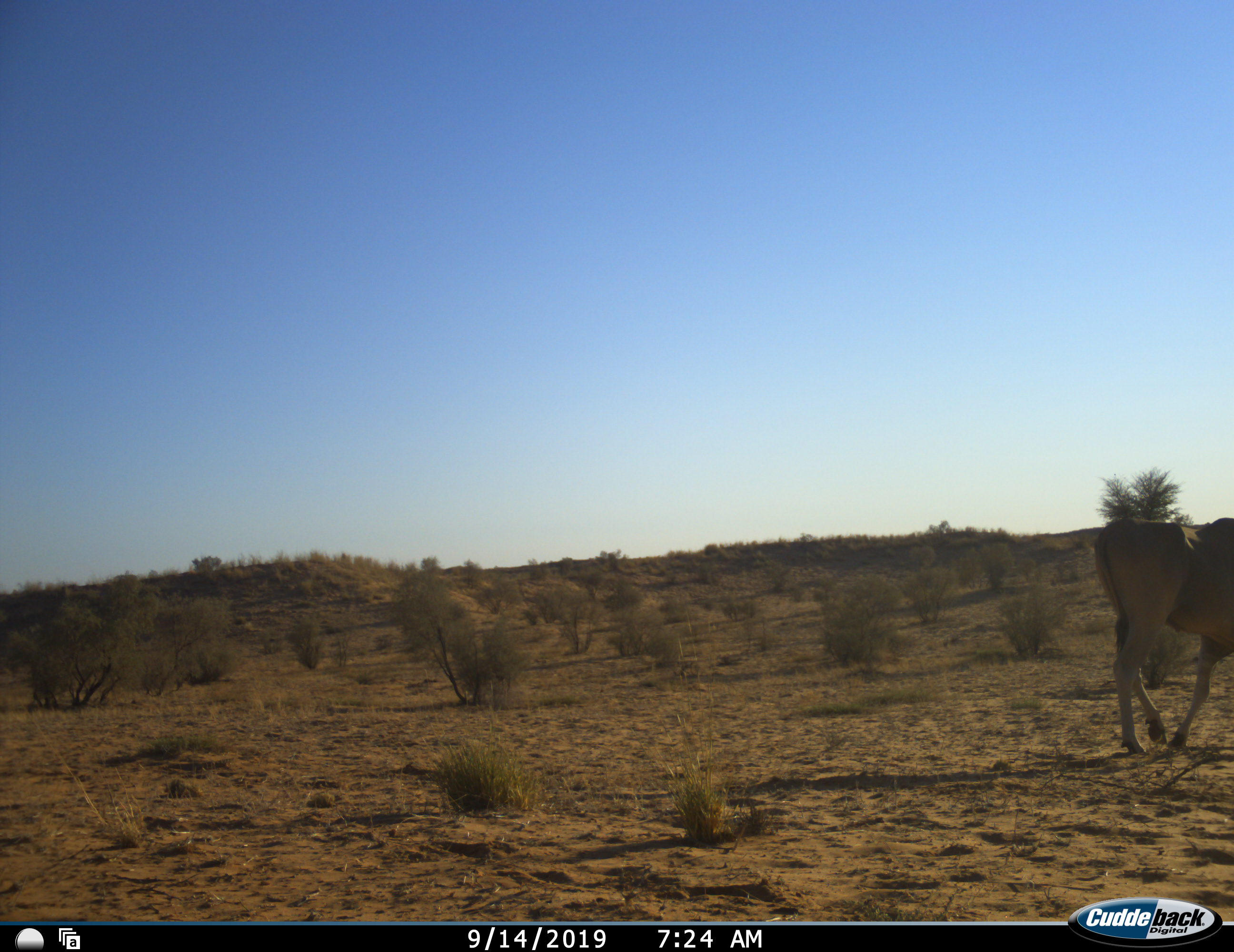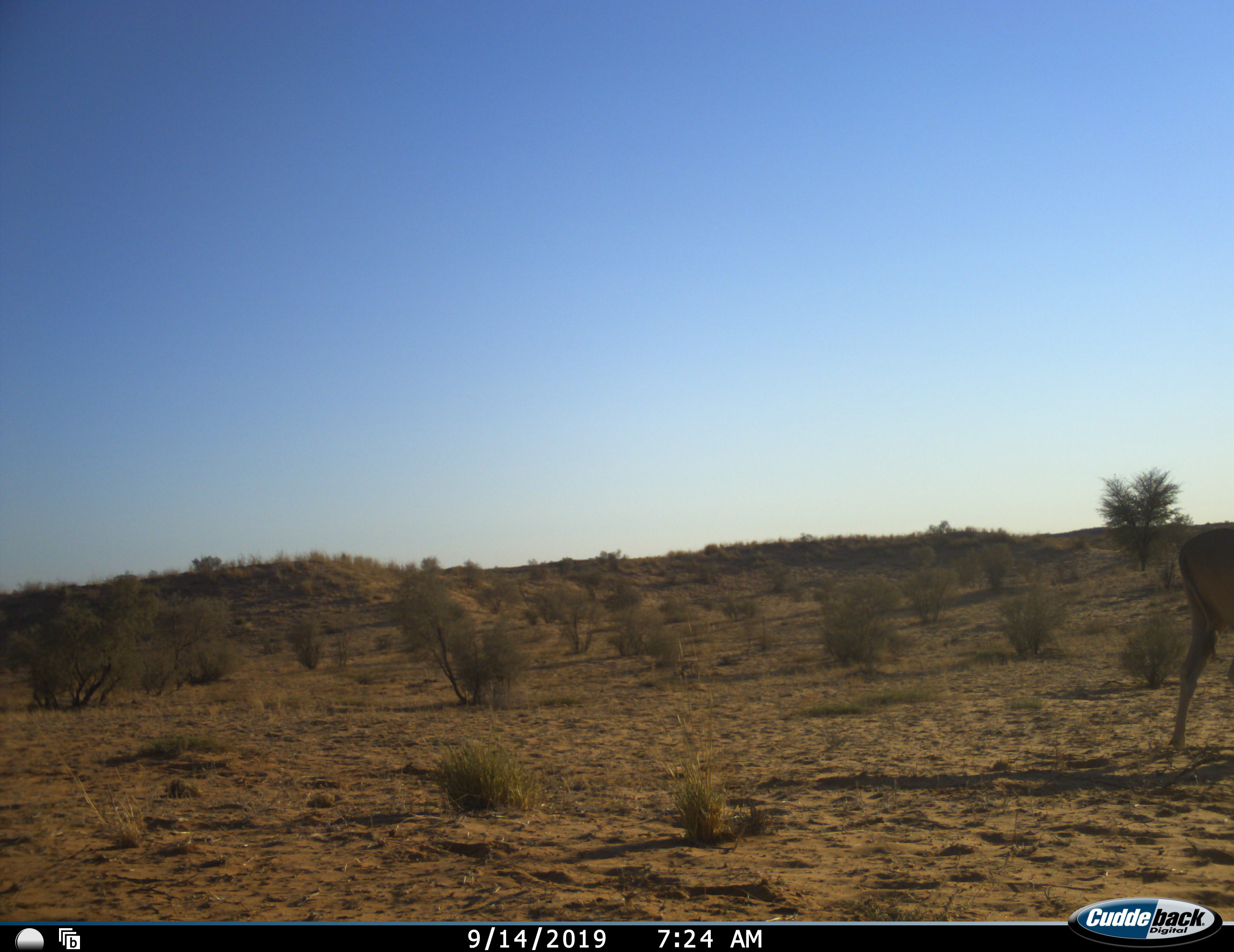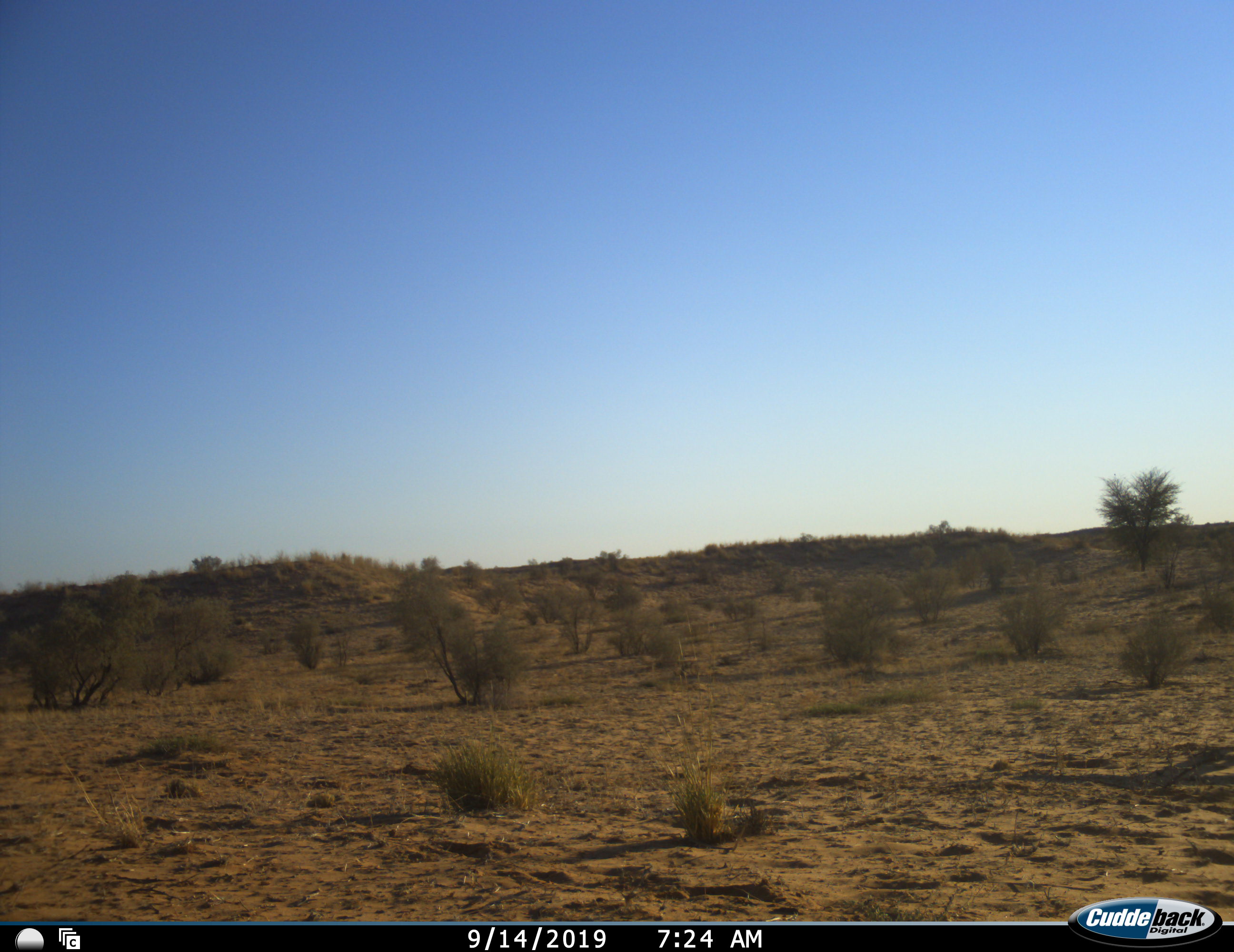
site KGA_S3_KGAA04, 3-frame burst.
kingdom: Animalia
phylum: Chordata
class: Mammalia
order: Artiodactyla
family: Bovidae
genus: Tragelaphus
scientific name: Tragelaphus oryx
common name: eland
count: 1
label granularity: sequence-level